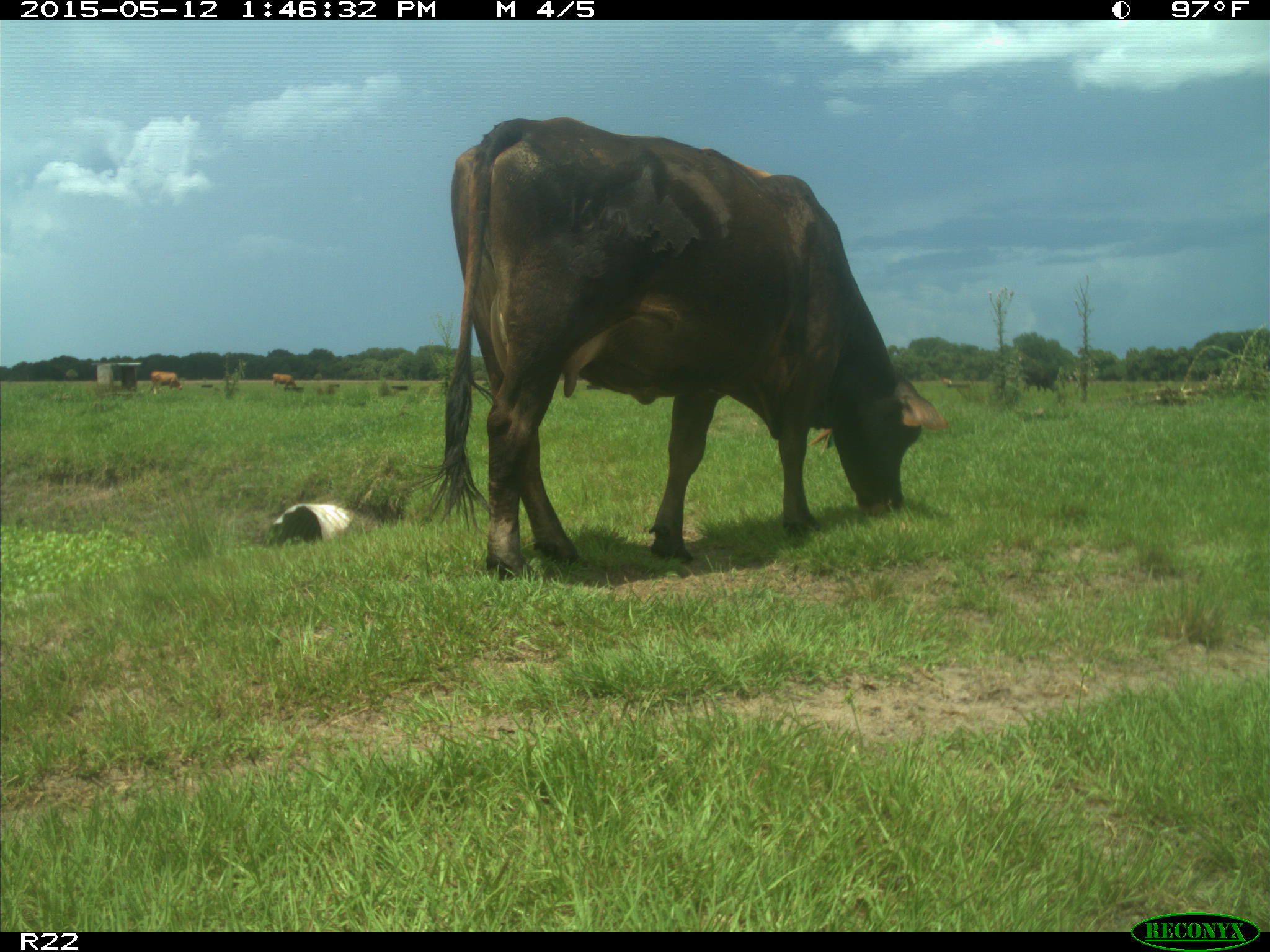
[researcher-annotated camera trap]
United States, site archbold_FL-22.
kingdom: Animalia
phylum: Chordata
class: Mammalia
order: Artiodactyla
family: Bovidae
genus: Bos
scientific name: Bos taurus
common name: domestic cow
Bos taurus (domestic cow).